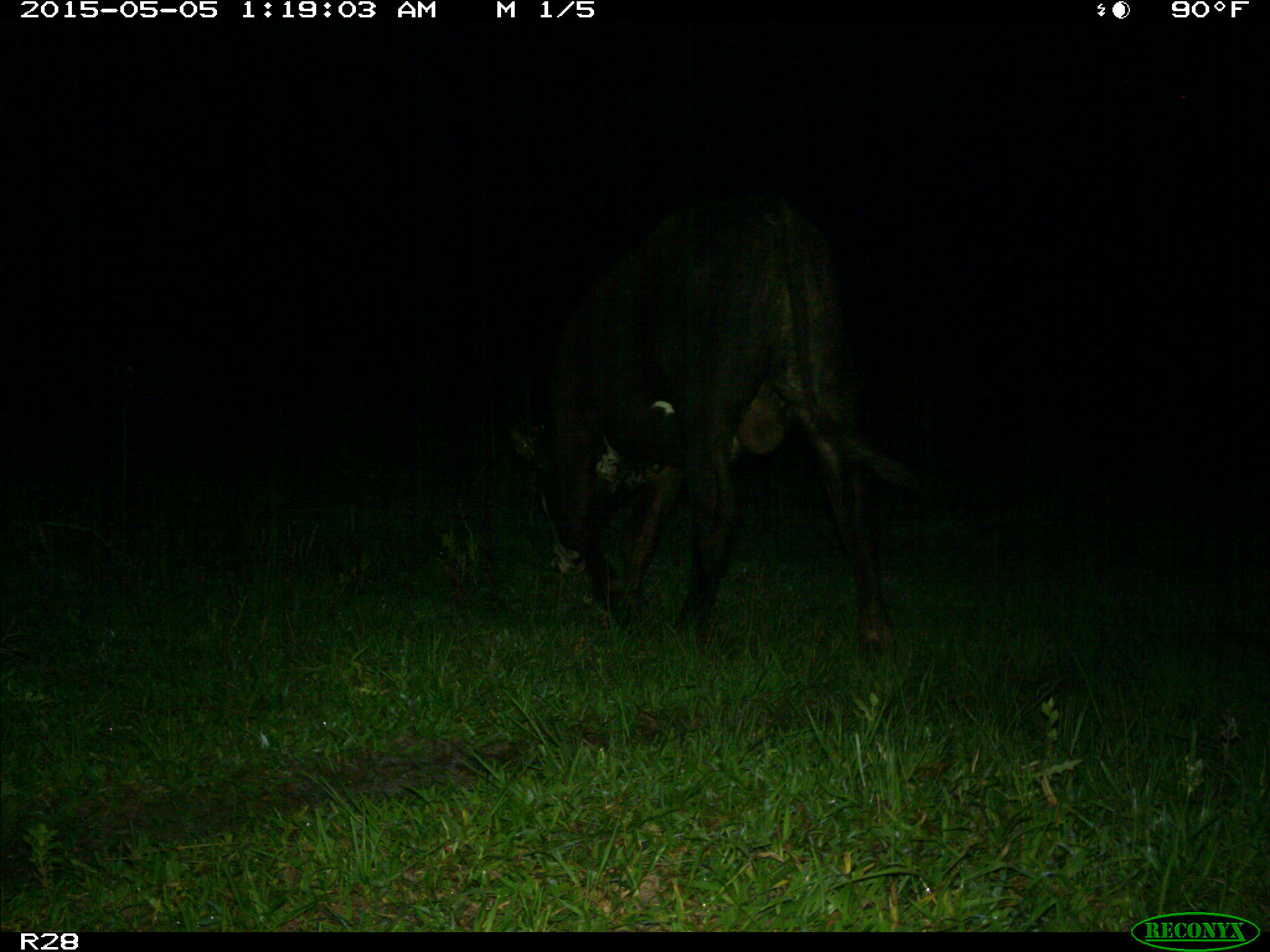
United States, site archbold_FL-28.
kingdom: Animalia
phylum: Chordata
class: Mammalia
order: Artiodactyla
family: Bovidae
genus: Bos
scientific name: Bos taurus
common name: domestic cow